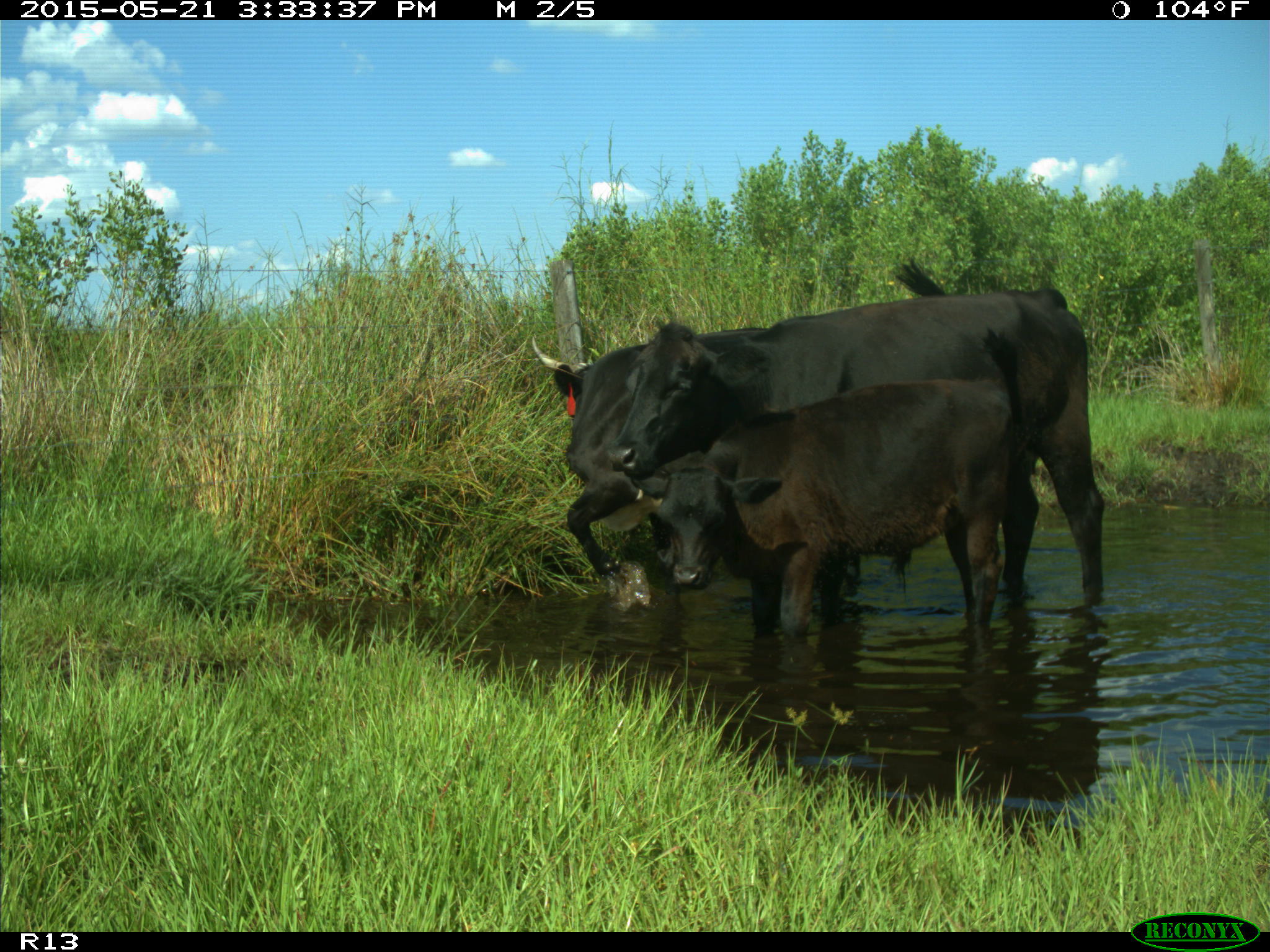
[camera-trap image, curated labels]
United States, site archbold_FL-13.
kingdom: Animalia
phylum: Chordata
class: Mammalia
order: Artiodactyla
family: Bovidae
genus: Bos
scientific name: Bos taurus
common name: domestic cow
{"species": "Bos taurus (domestic cow)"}